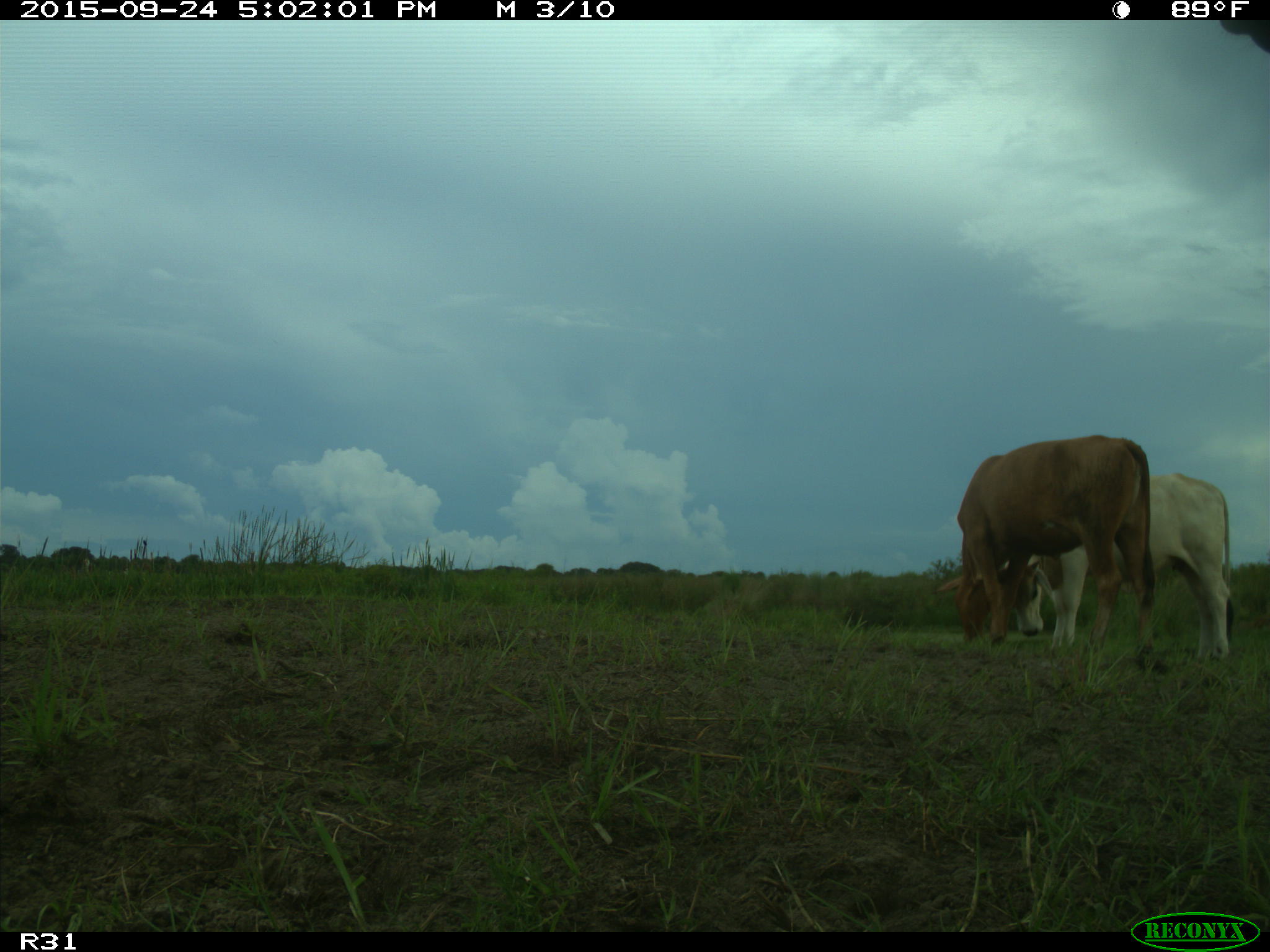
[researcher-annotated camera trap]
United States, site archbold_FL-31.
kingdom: Animalia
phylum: Chordata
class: Mammalia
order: Artiodactyla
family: Bovidae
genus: Bos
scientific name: Bos taurus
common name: domestic cow